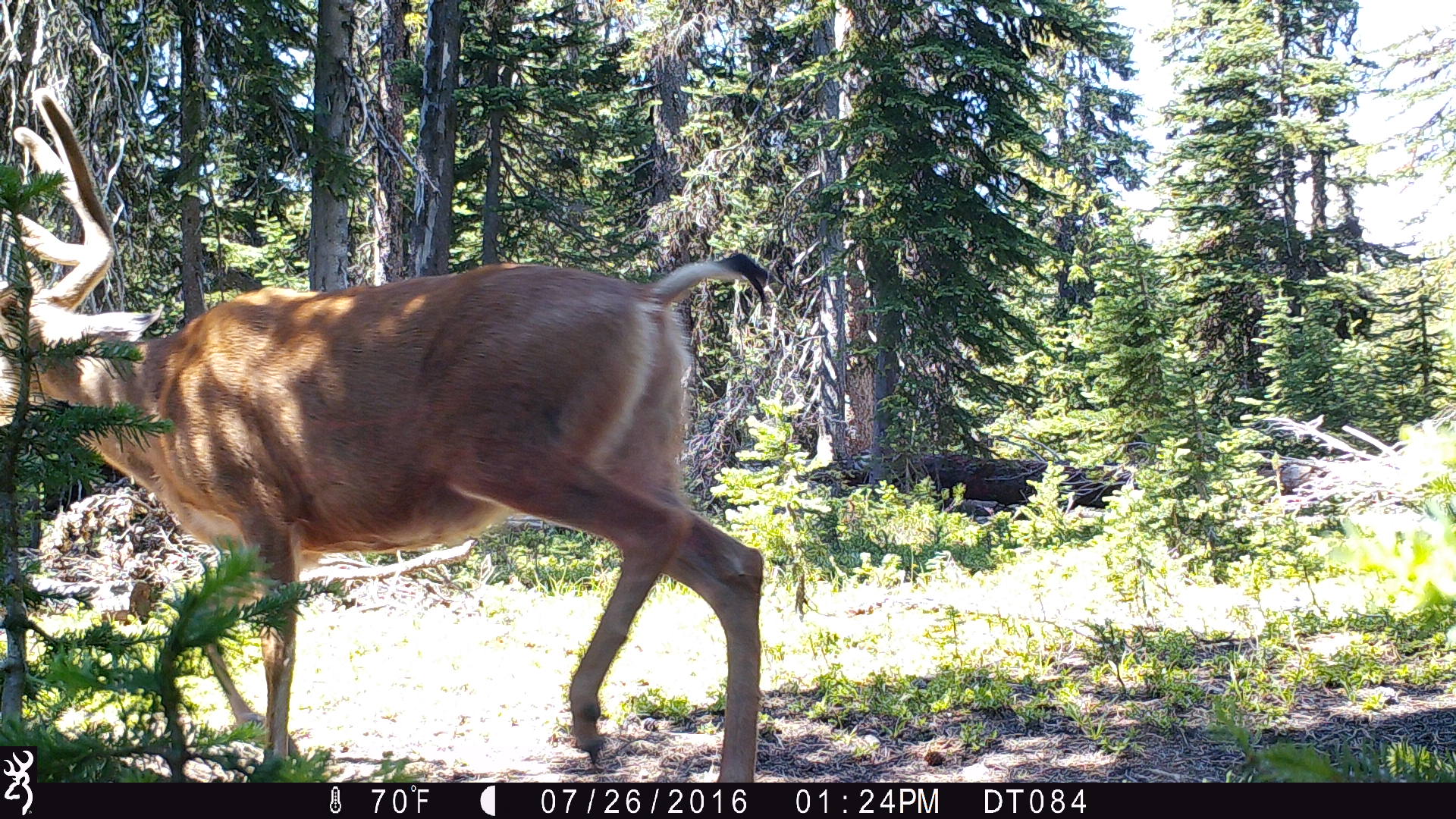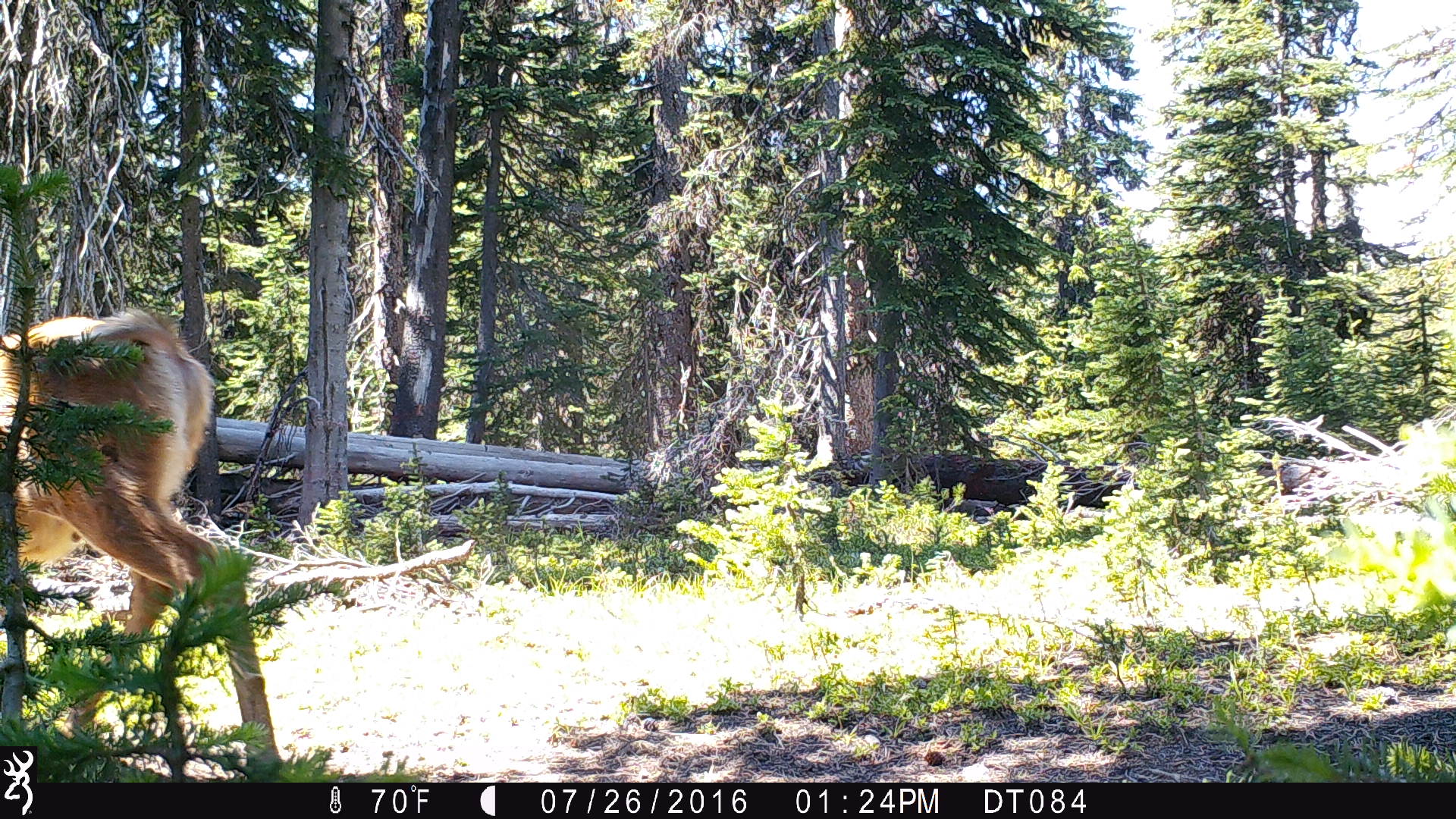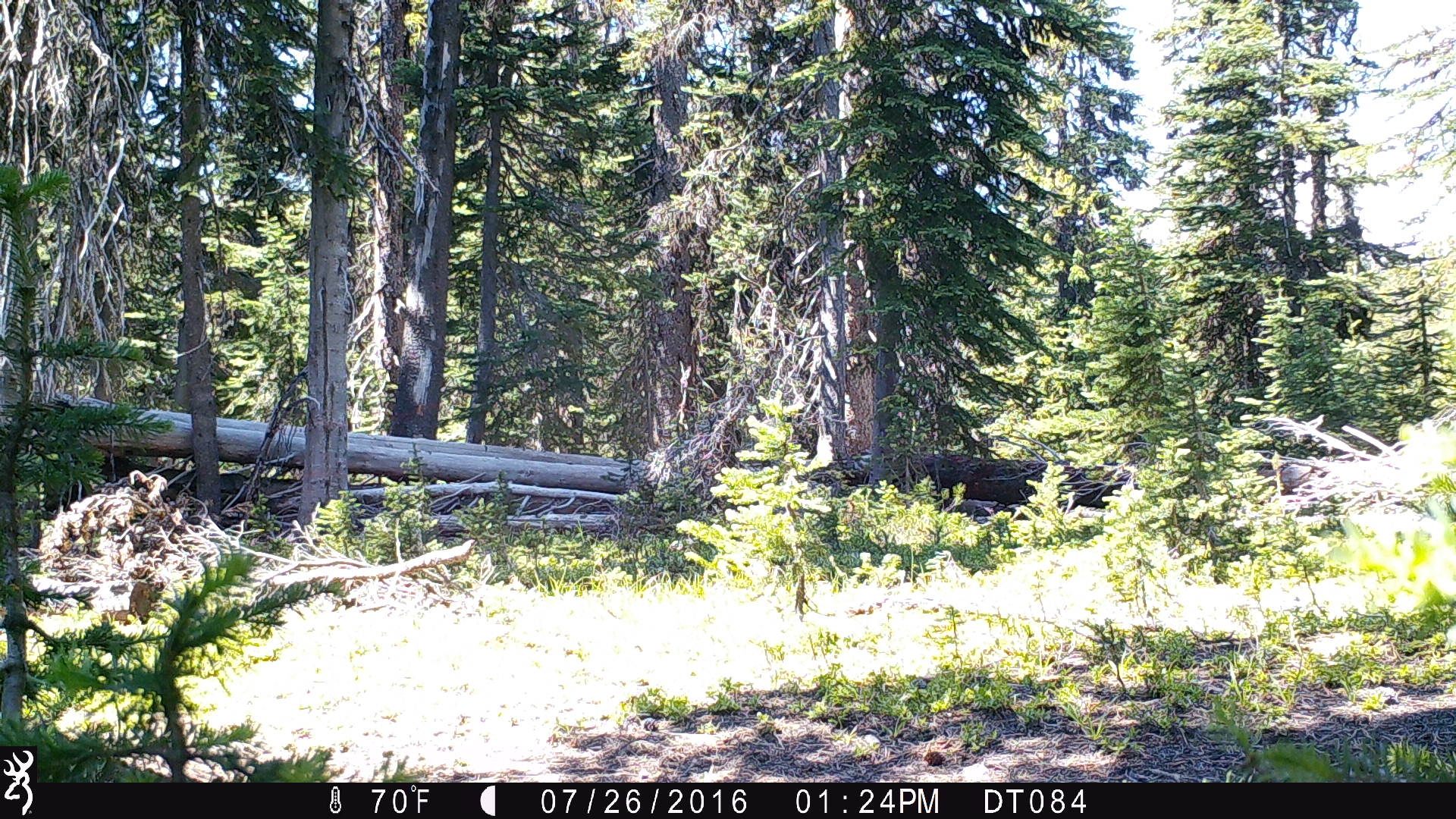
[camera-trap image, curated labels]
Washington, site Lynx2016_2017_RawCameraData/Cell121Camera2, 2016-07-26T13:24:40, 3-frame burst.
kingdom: Animalia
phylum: Chordata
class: Mammalia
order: Artiodactyla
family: Cervidae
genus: Odocoileus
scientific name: Odocoileus hemionus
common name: mule deer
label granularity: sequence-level